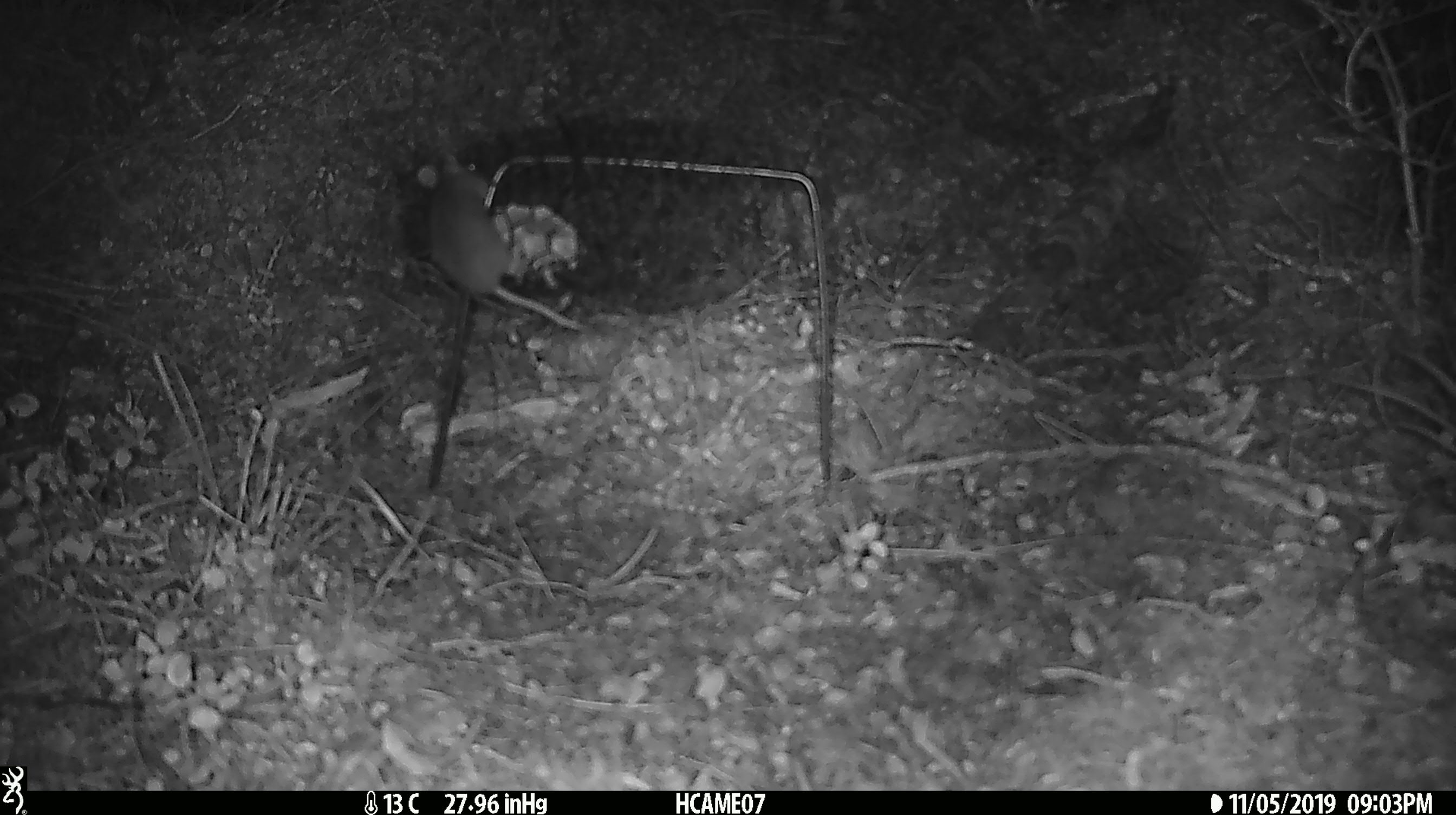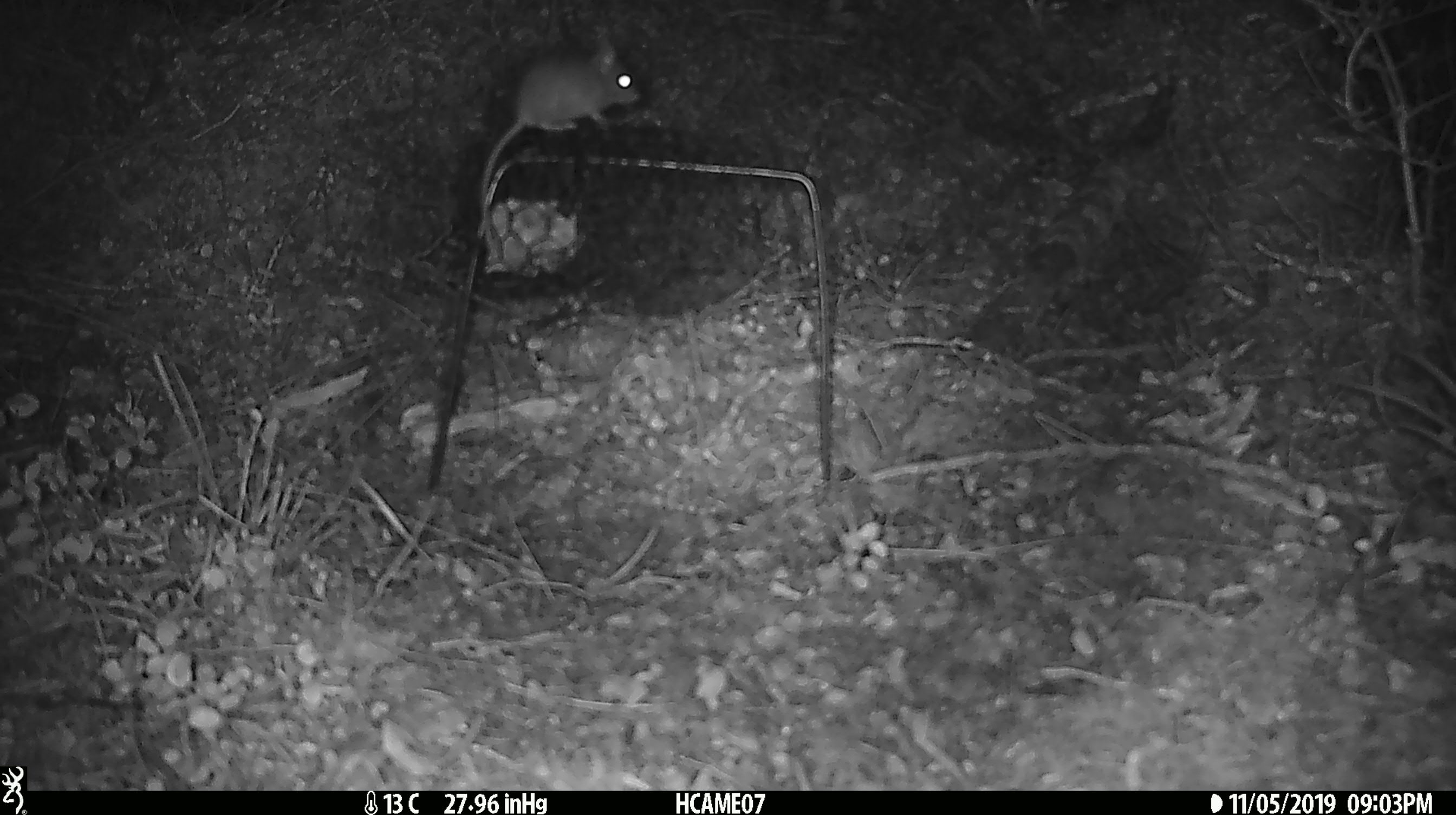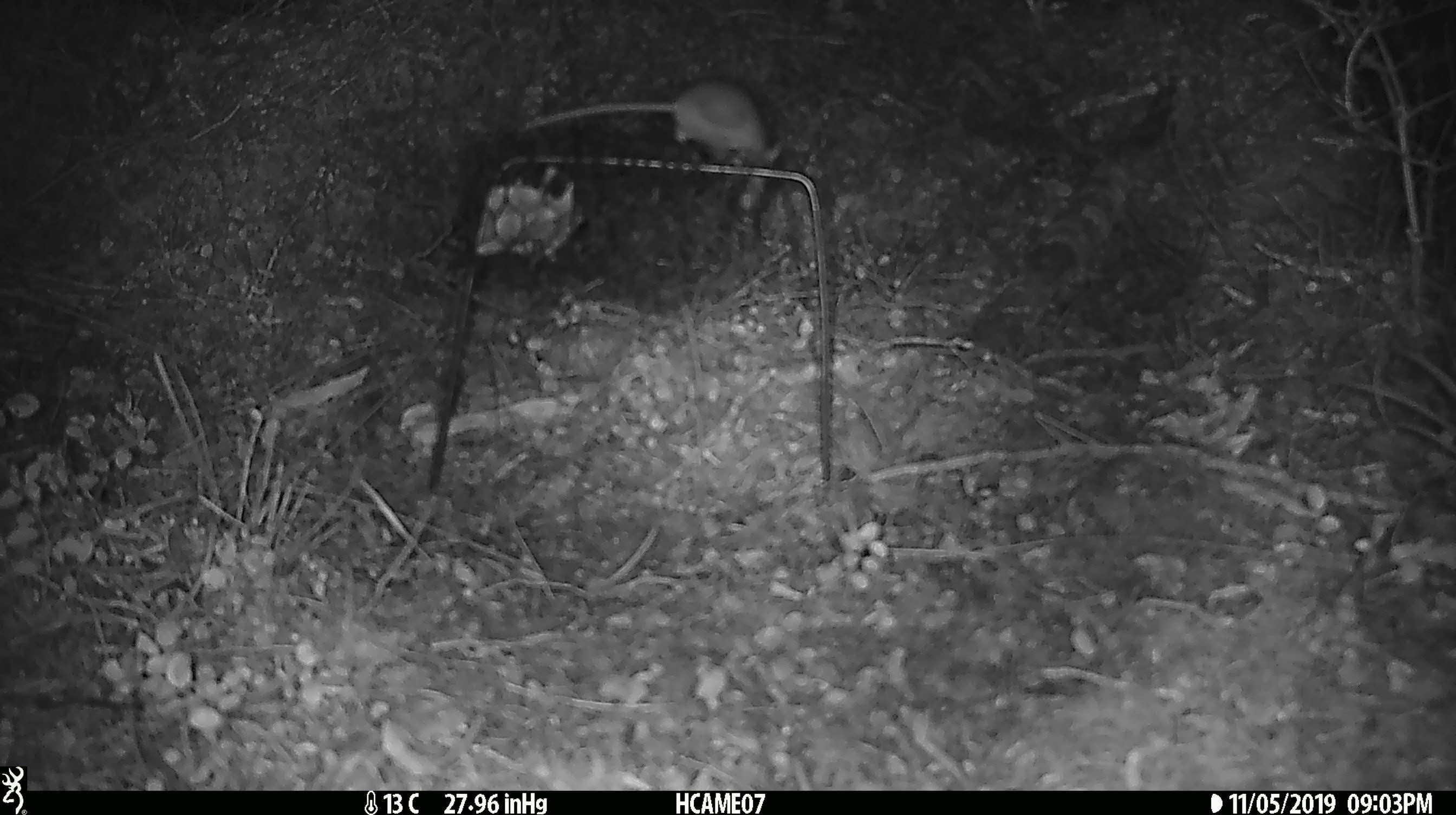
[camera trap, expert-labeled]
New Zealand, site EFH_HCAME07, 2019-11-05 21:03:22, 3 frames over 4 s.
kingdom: Animalia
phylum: Chordata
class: Mammalia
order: Rodentia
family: Muridae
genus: Mus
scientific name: Mus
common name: mouse